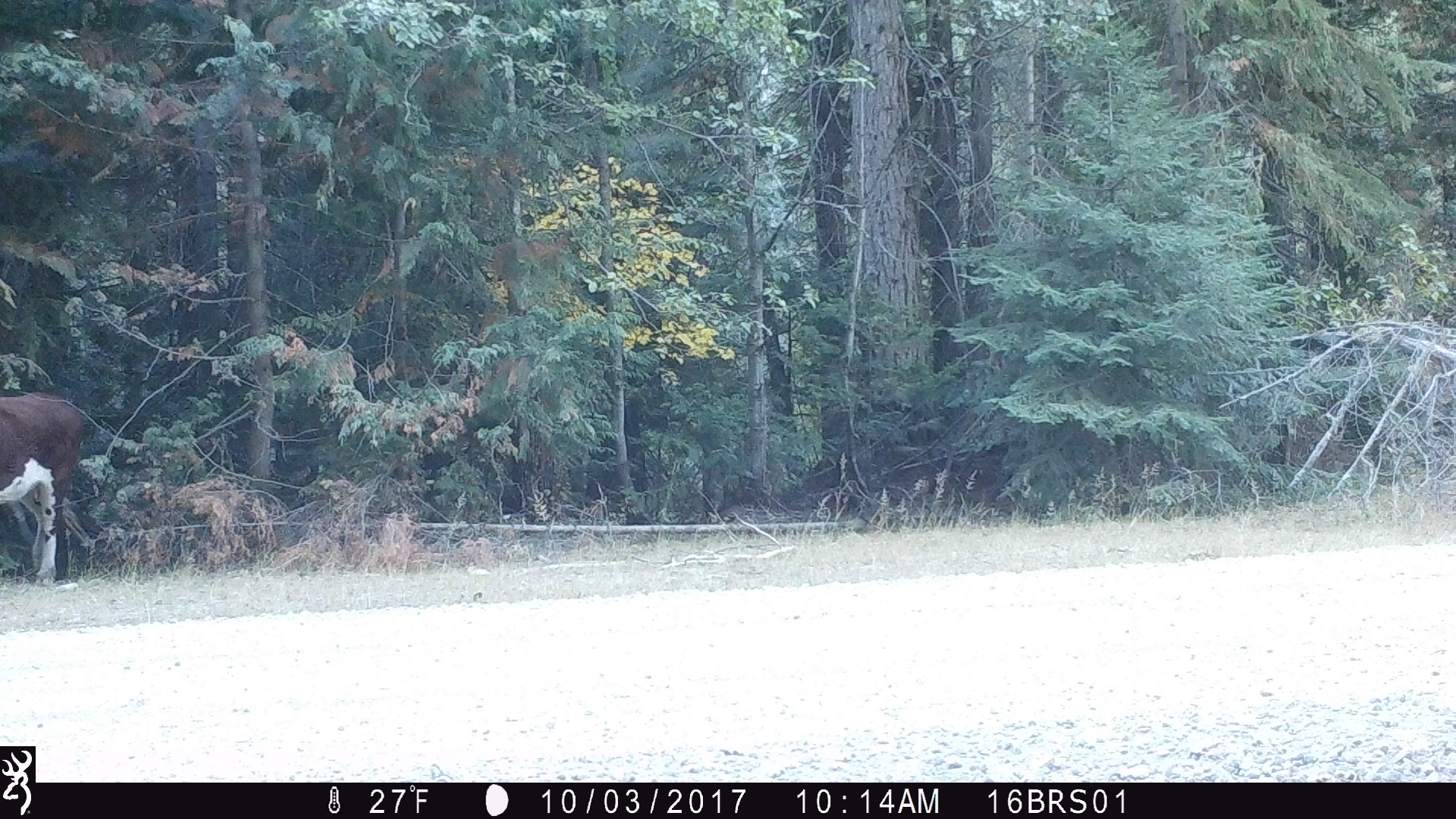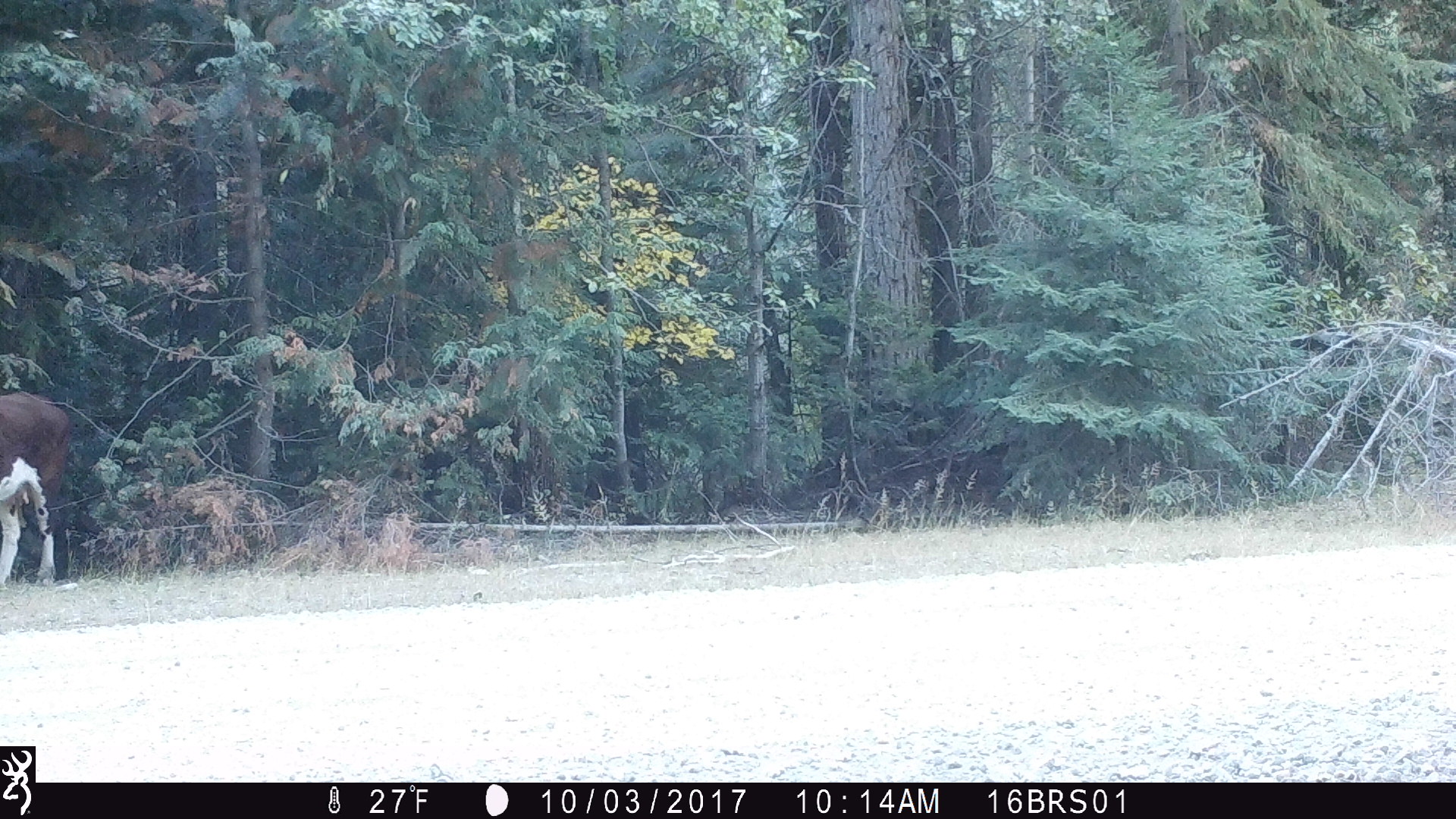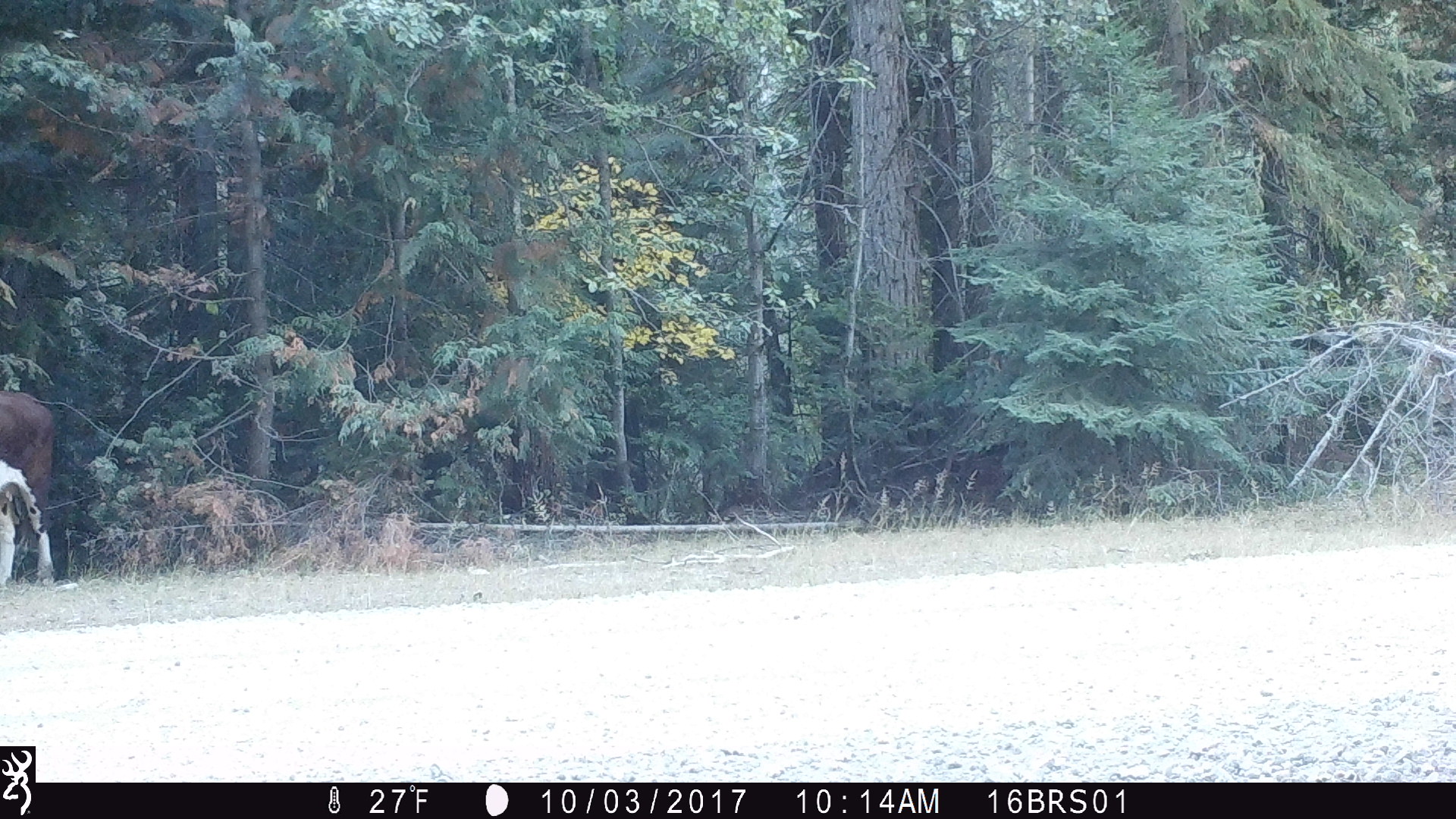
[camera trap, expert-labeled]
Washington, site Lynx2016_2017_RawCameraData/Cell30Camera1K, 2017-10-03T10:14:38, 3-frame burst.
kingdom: Animalia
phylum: Chordata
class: Mammalia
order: Artiodactyla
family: Bovidae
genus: Bos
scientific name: Bos taurus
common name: domestic cattle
Domestic cattle (Bos taurus). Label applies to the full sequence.